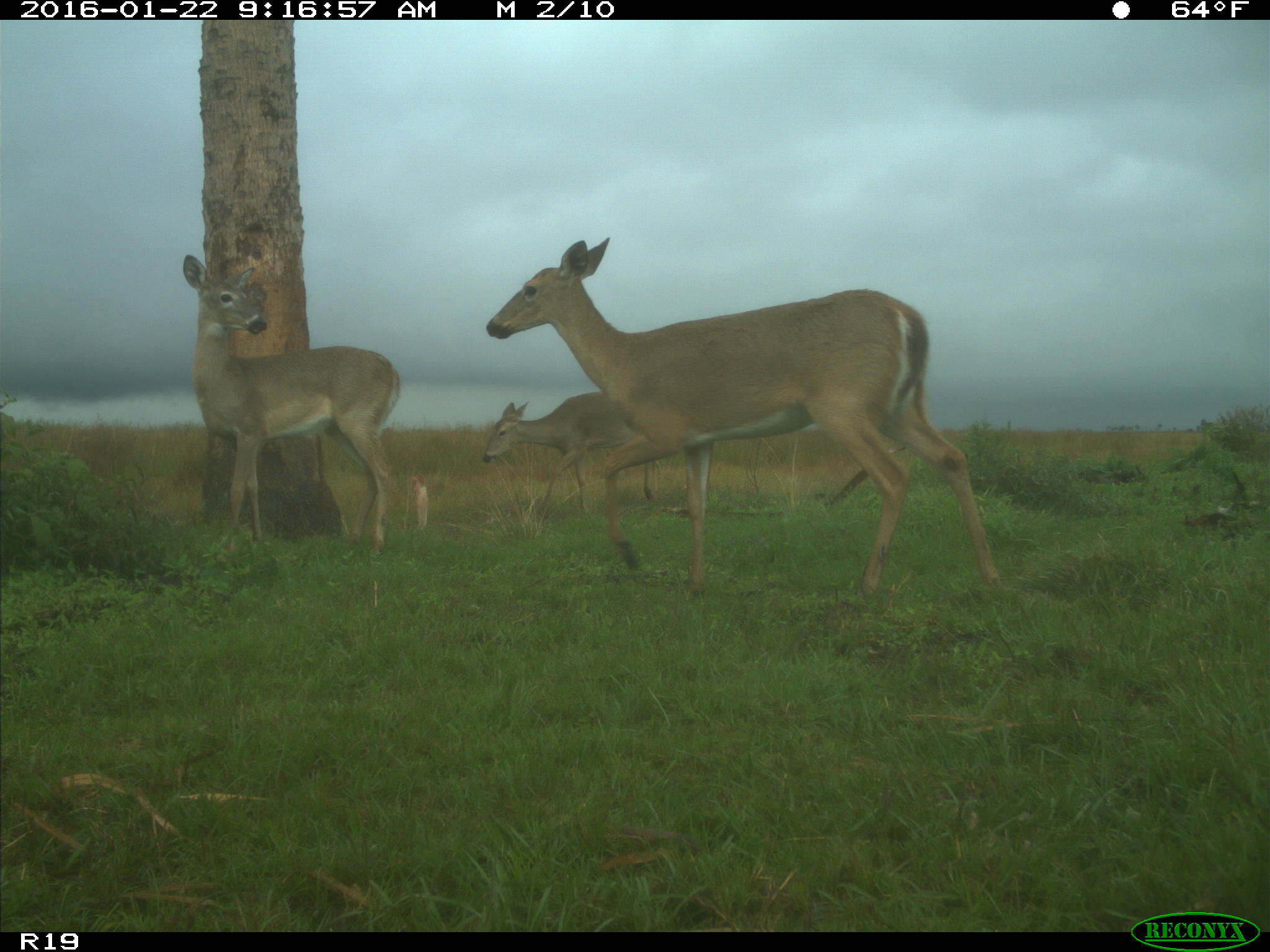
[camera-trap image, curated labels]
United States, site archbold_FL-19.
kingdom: Animalia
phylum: Chordata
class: Mammalia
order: Artiodactyla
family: Cervidae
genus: Odocoileus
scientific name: Odocoileus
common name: deer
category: unidentified deer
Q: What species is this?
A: Unidentified deer (deer) (Odocoileus).